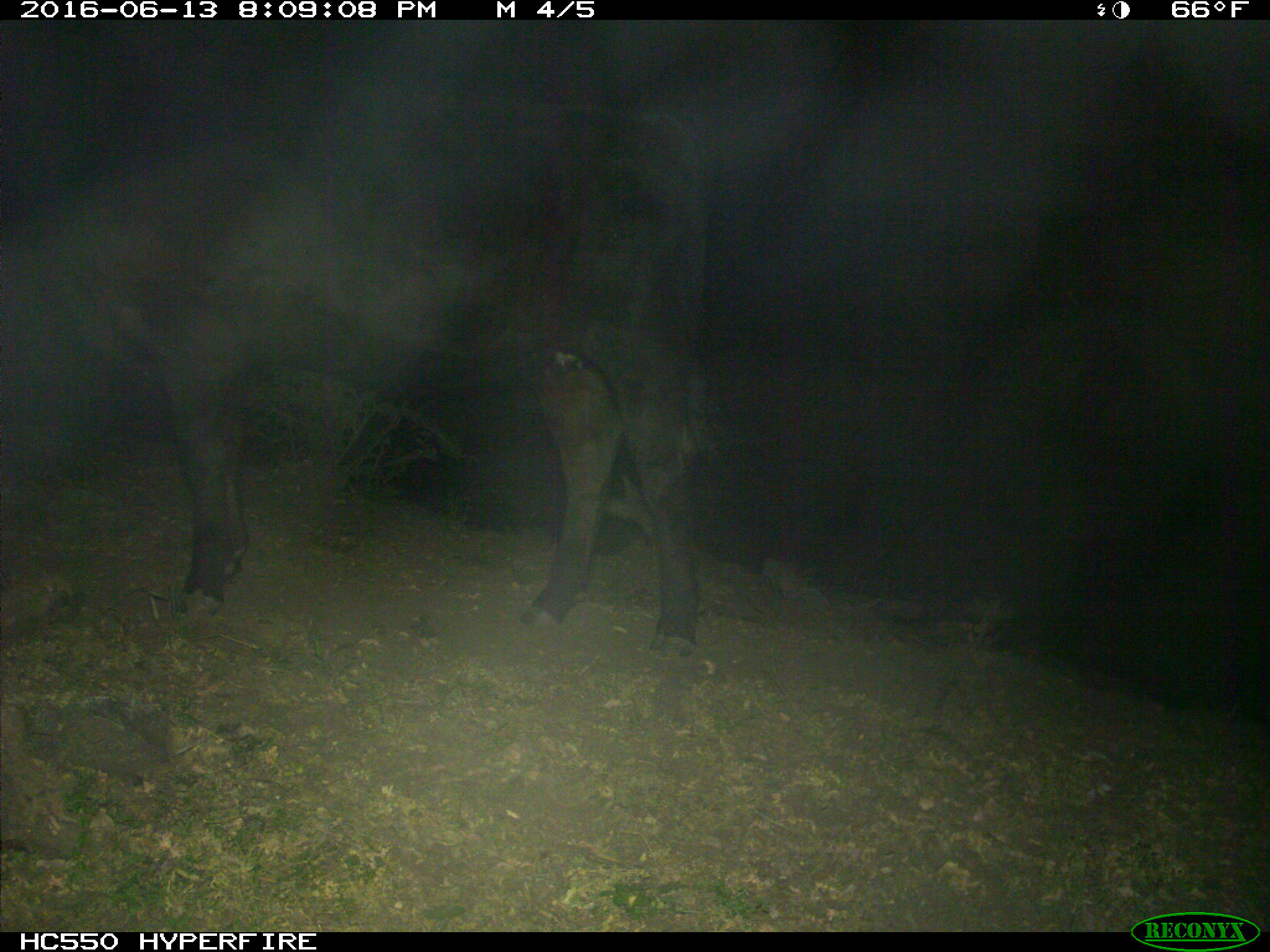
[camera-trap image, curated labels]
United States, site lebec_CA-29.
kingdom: Animalia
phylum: Chordata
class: Mammalia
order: Artiodactyla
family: Bovidae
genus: Bos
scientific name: Bos taurus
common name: domestic cow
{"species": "Bos taurus (domestic cow)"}